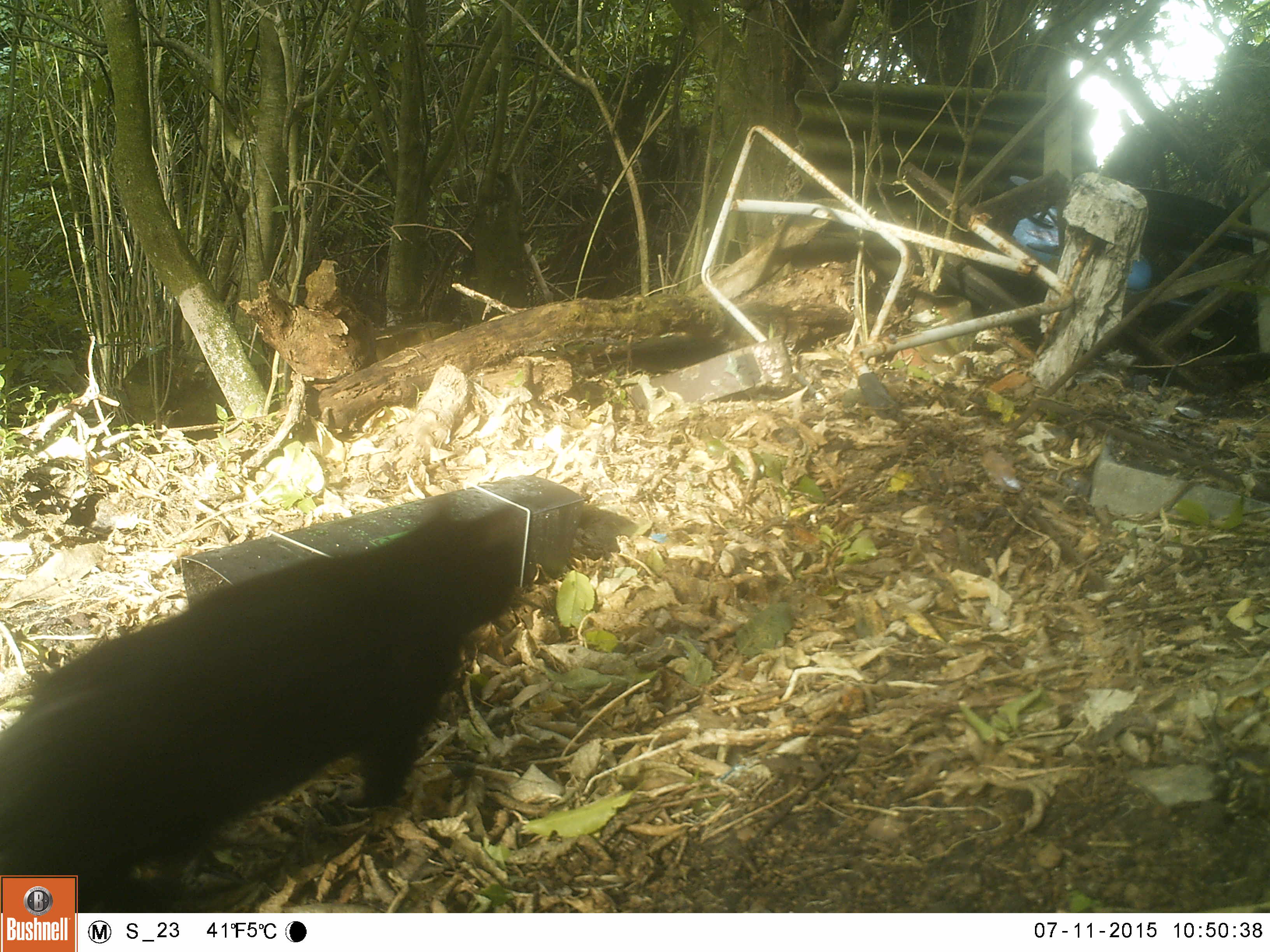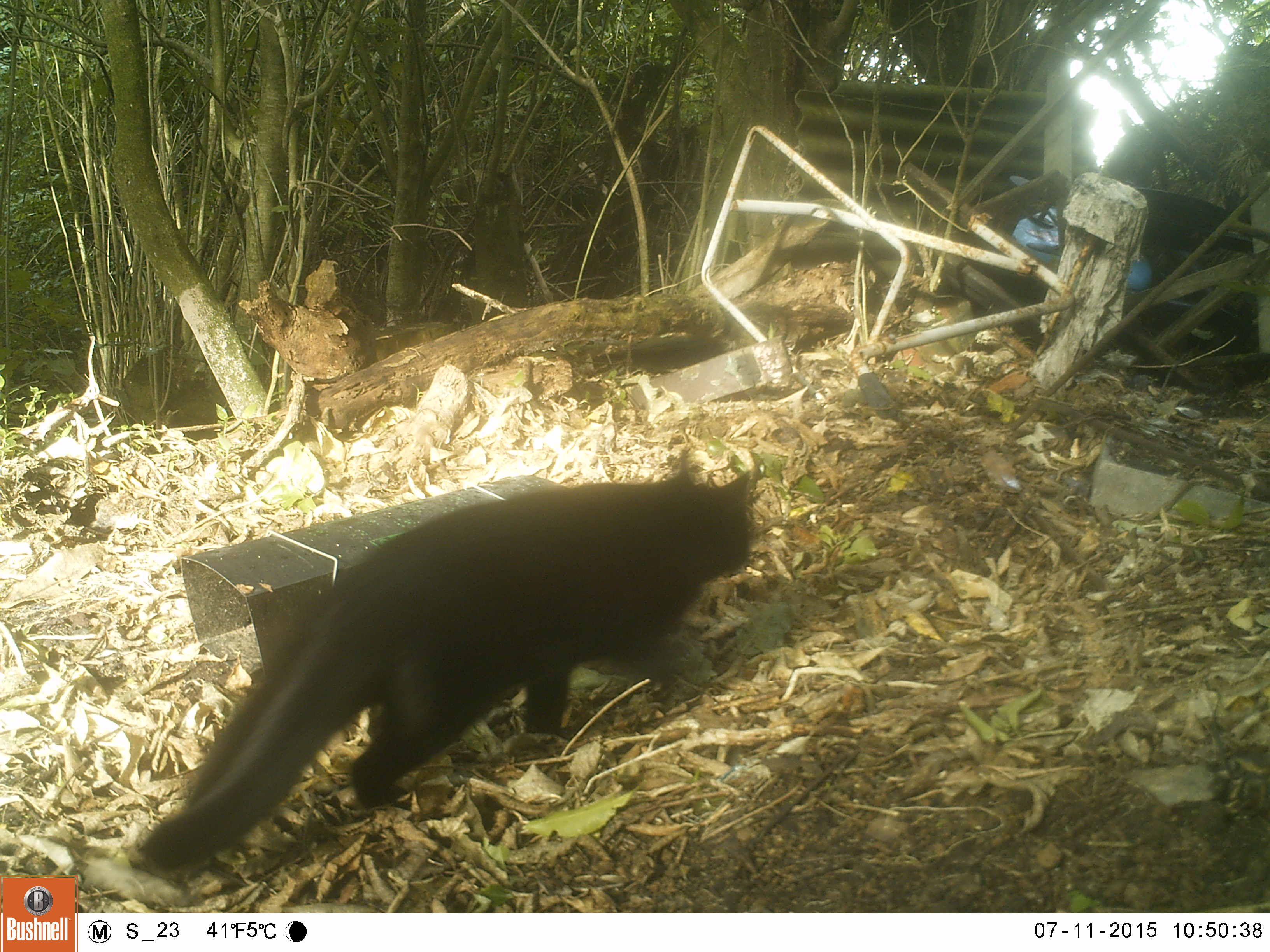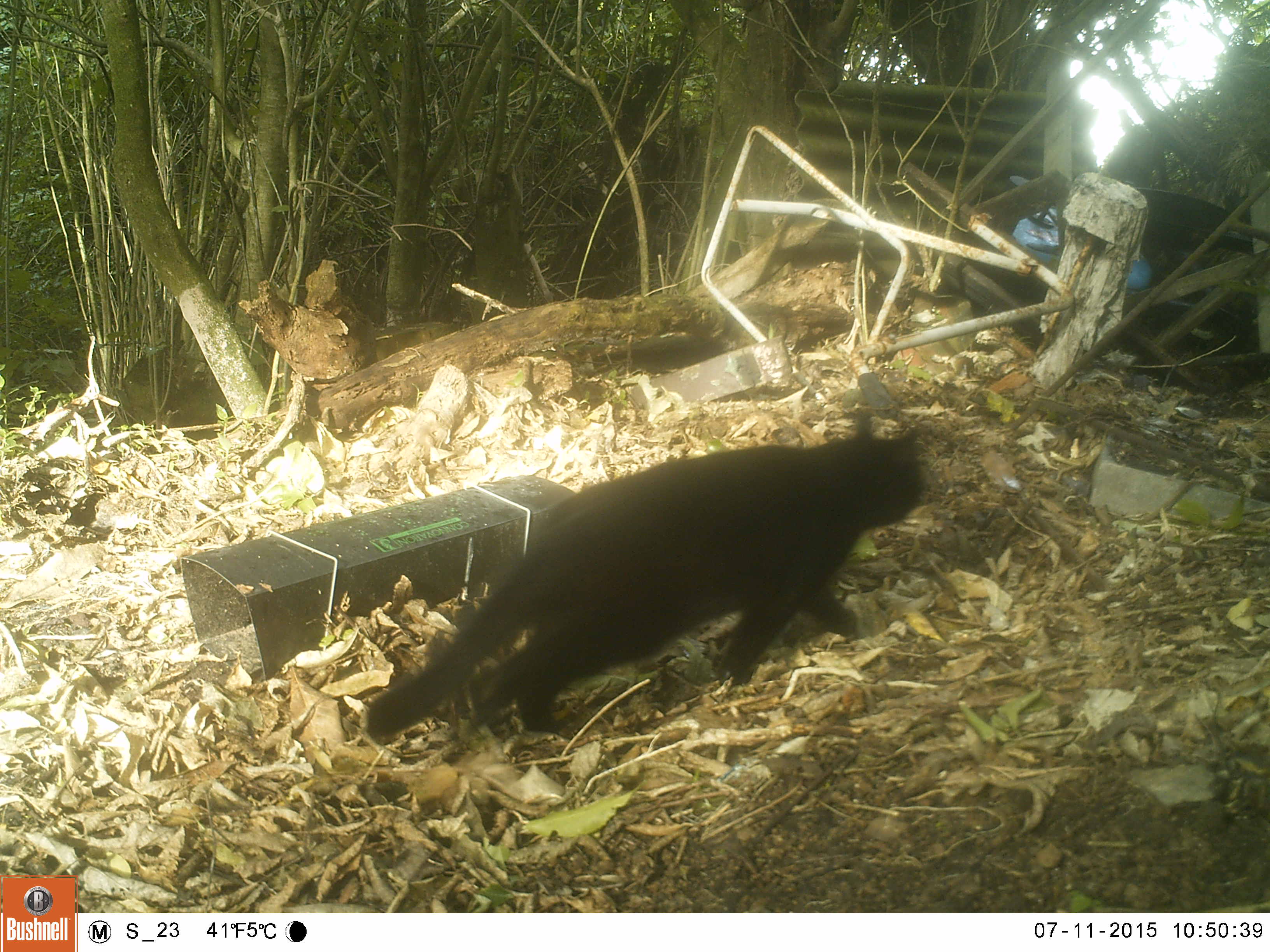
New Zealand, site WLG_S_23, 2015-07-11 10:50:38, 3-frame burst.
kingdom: Animalia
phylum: Chordata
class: Mammalia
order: Carnivora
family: Felidae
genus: Felis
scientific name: Felis catus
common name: domestic cat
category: cat